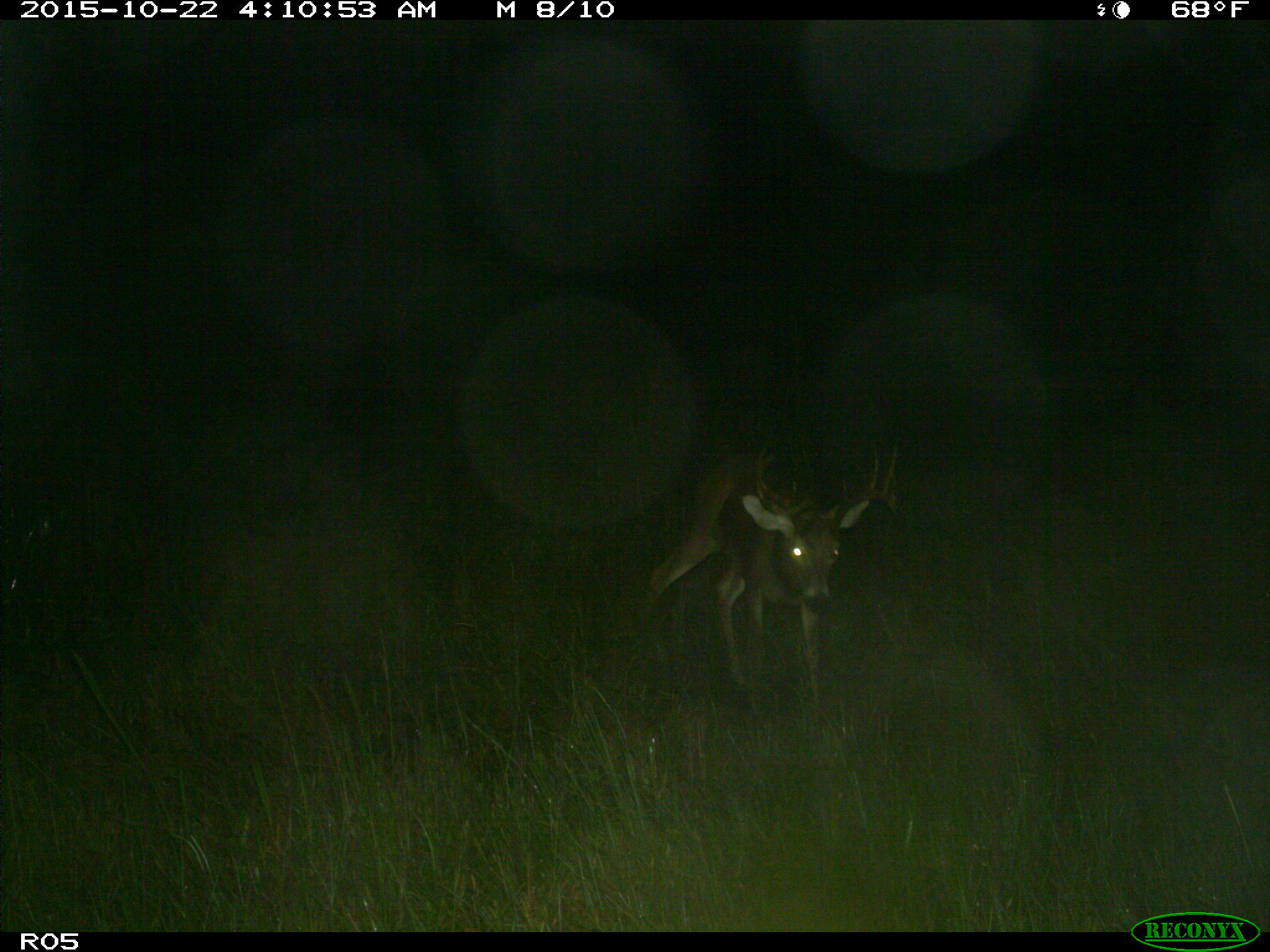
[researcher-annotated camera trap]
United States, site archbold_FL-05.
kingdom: Animalia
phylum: Chordata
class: Mammalia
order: Artiodactyla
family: Cervidae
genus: Odocoileus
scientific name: Odocoileus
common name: deer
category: unidentified deer